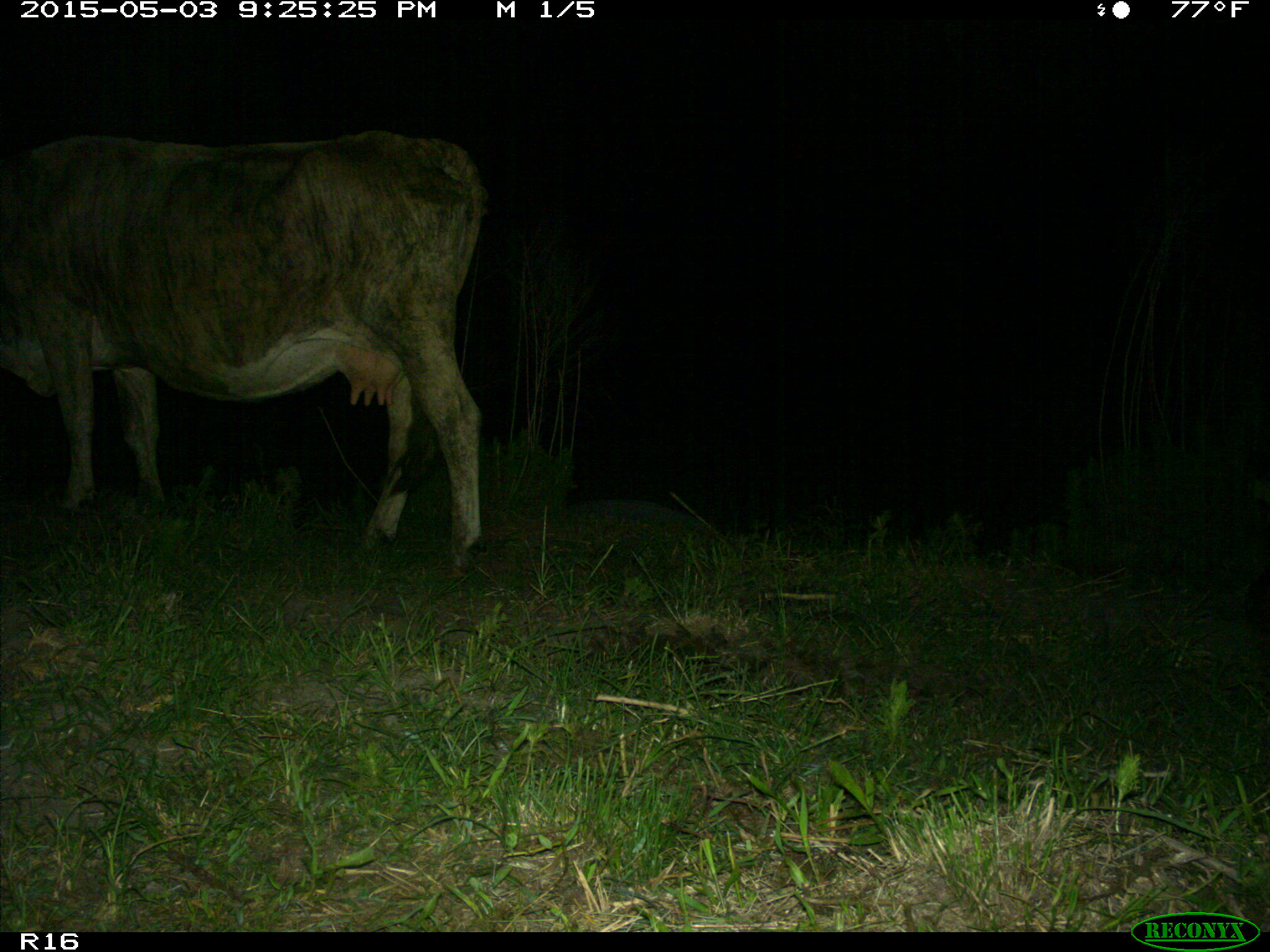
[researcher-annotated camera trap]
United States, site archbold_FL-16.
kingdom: Animalia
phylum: Chordata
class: Mammalia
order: Artiodactyla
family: Bovidae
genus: Bos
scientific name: Bos taurus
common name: domestic cow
Bos taurus (domestic cow).